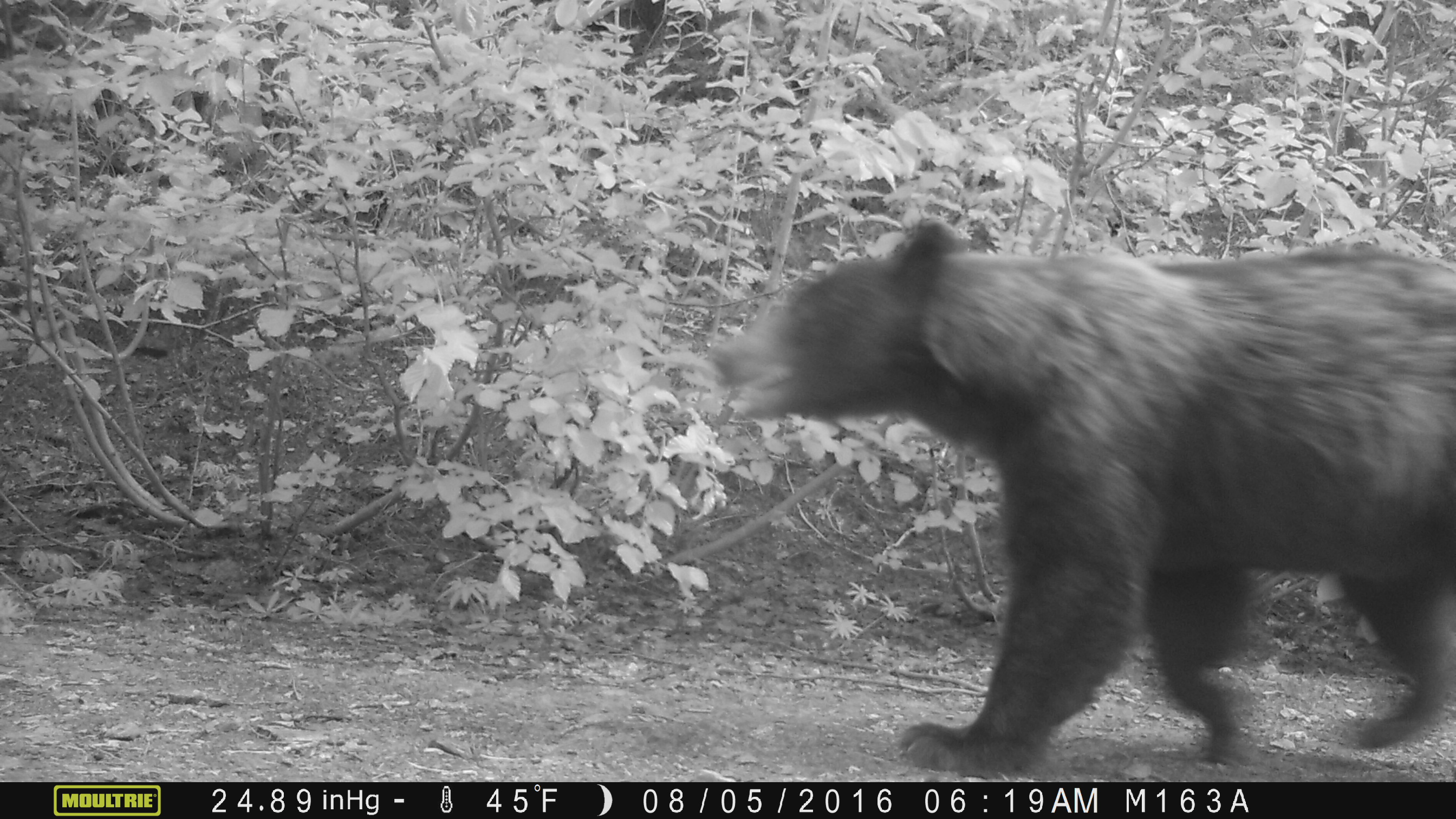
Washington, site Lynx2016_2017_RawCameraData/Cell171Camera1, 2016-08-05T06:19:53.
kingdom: Animalia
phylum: Chordata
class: Mammalia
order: Carnivora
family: Ursidae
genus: Ursus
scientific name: Ursus americanus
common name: american black bear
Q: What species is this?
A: Ursus americanus (american black bear).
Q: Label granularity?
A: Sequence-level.